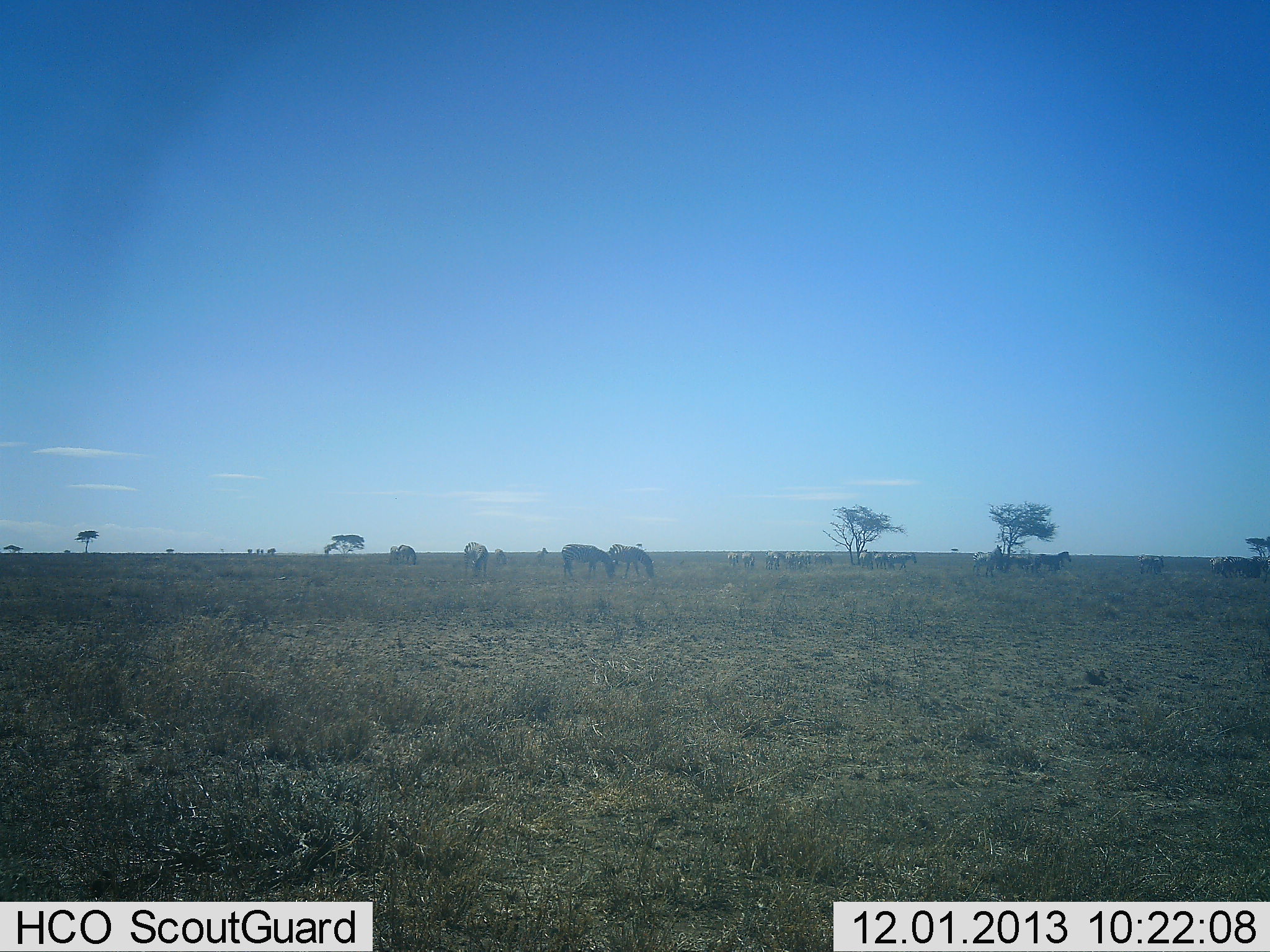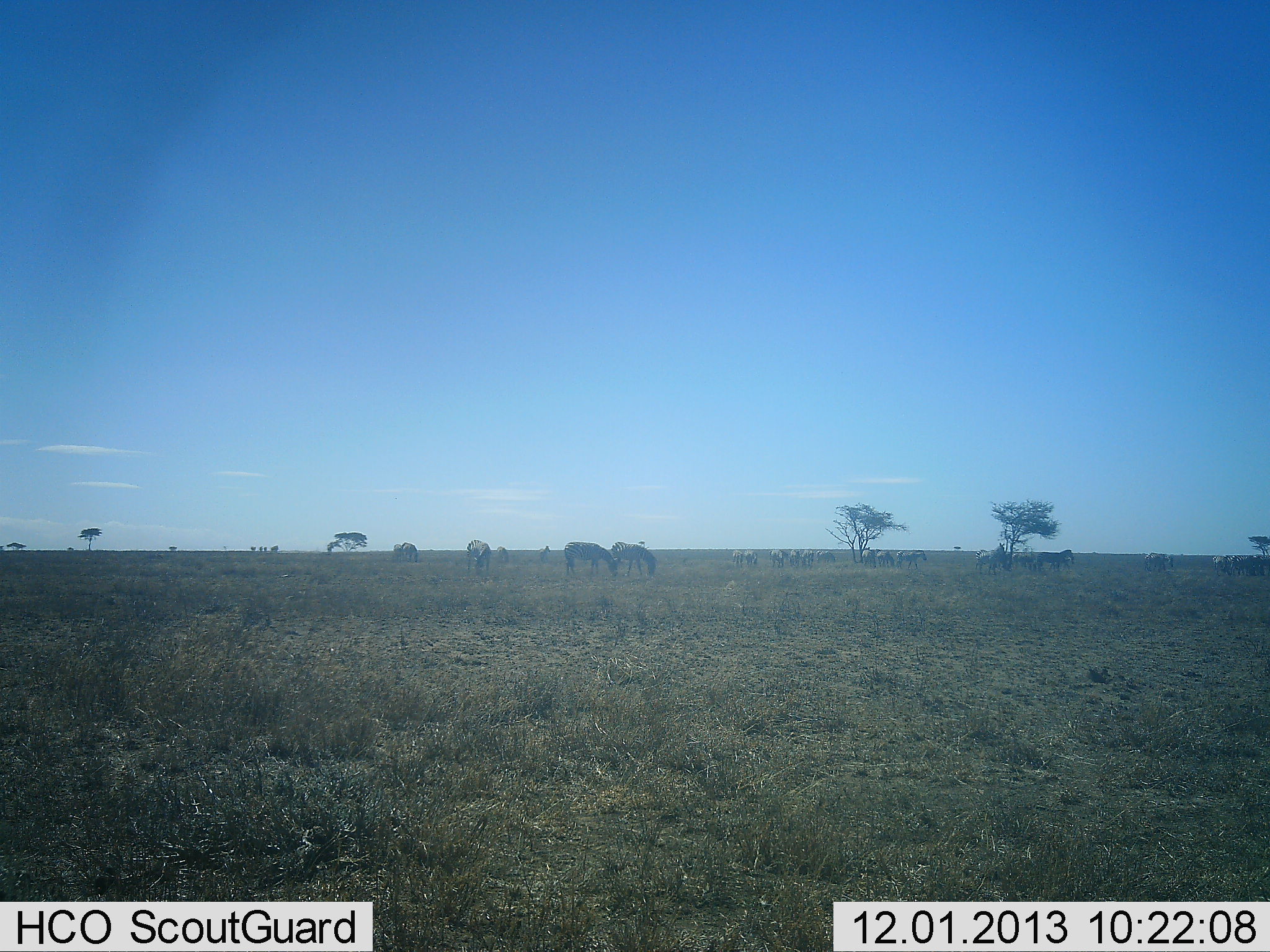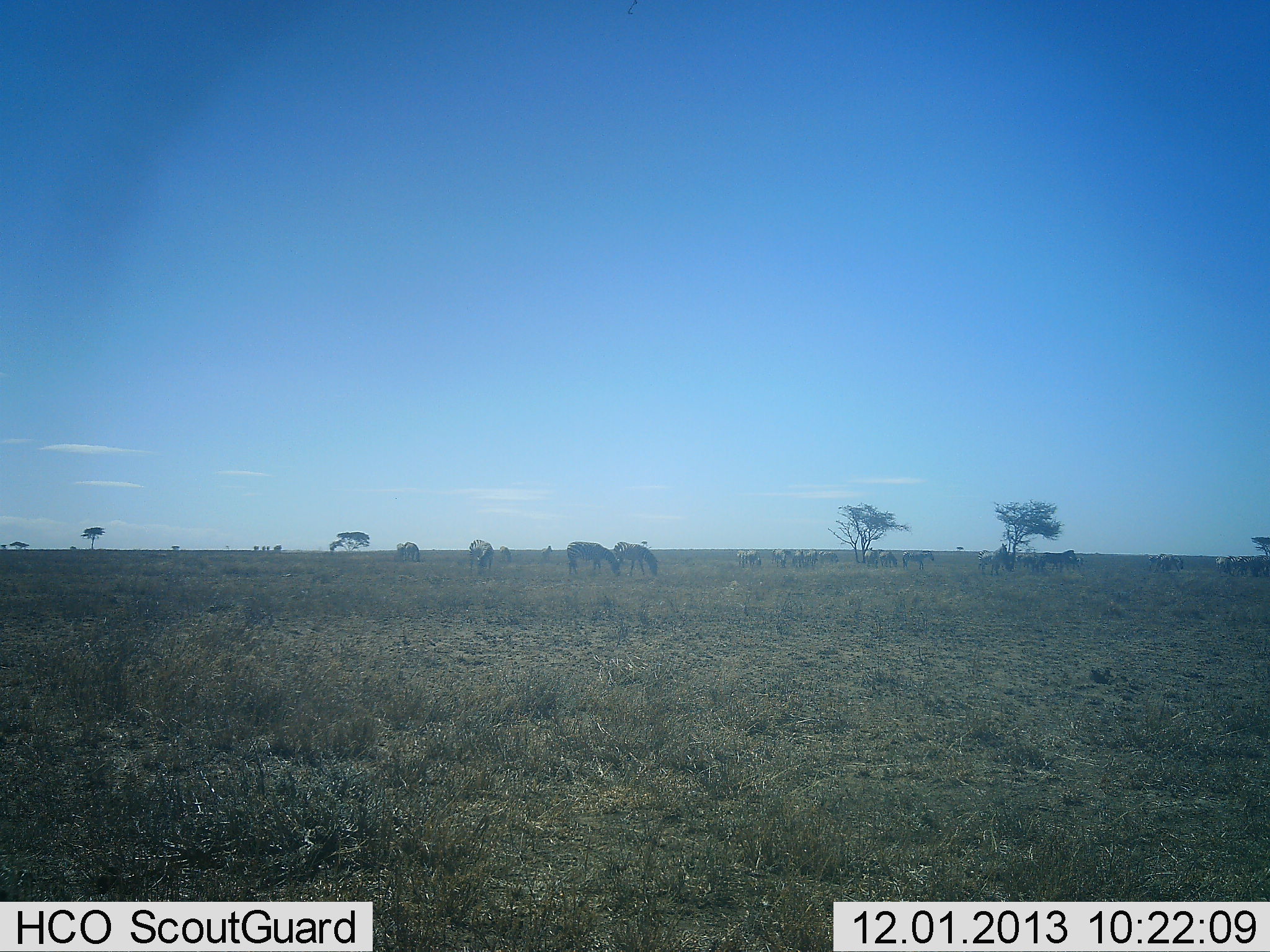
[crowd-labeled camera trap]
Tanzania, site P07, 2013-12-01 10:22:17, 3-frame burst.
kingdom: Animalia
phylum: Chordata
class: Mammalia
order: Perissodactyla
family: Equidae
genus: Equus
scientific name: Equus quagga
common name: plains zebra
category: zebra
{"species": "zebra (plains zebra) (Equus quagga)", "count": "11-50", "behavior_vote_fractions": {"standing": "75%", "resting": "0%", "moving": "8%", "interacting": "0%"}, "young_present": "0%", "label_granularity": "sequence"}